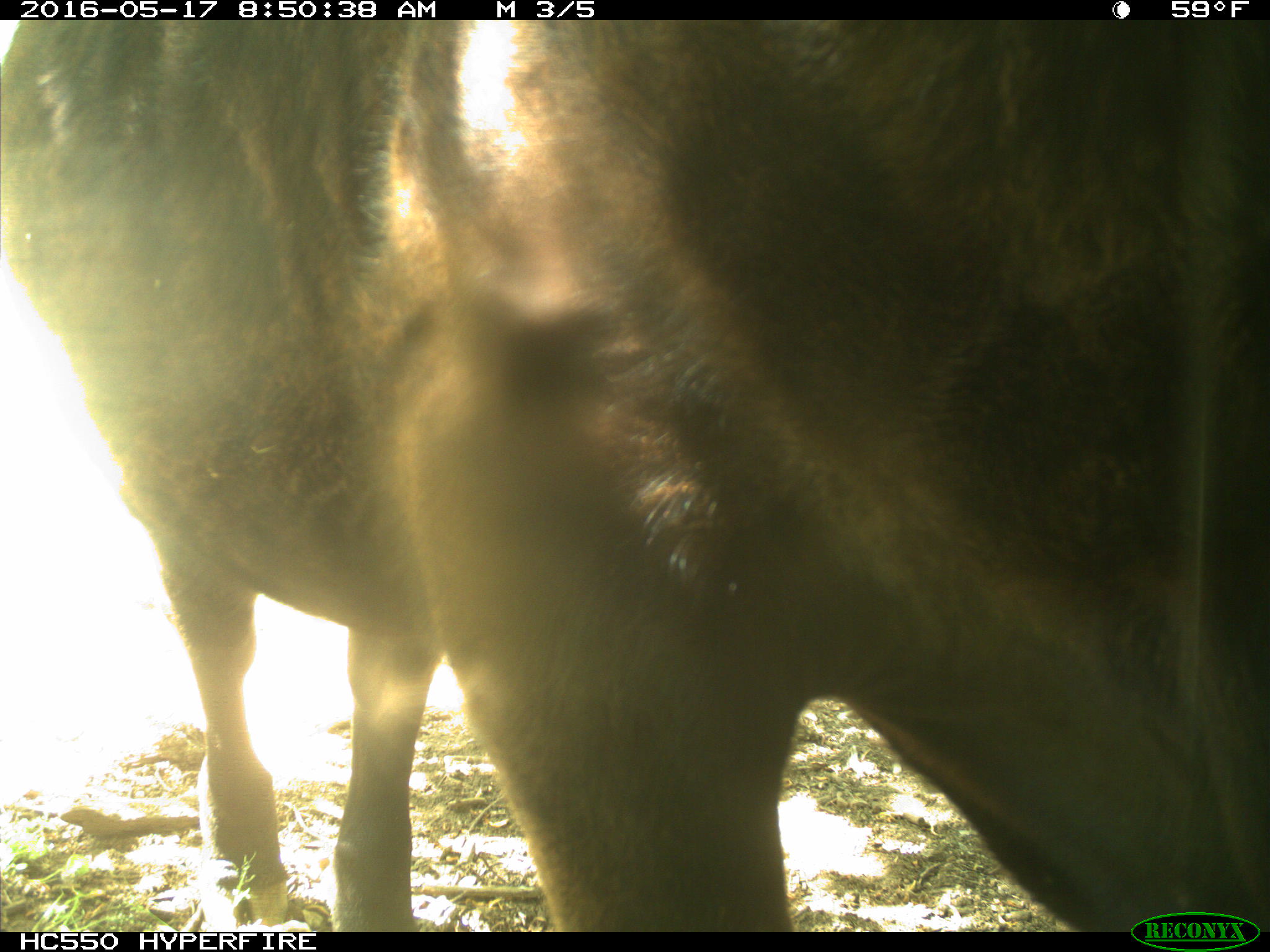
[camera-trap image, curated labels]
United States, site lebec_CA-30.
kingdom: Animalia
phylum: Chordata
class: Mammalia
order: Artiodactyla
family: Bovidae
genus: Bos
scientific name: Bos taurus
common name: domestic cow